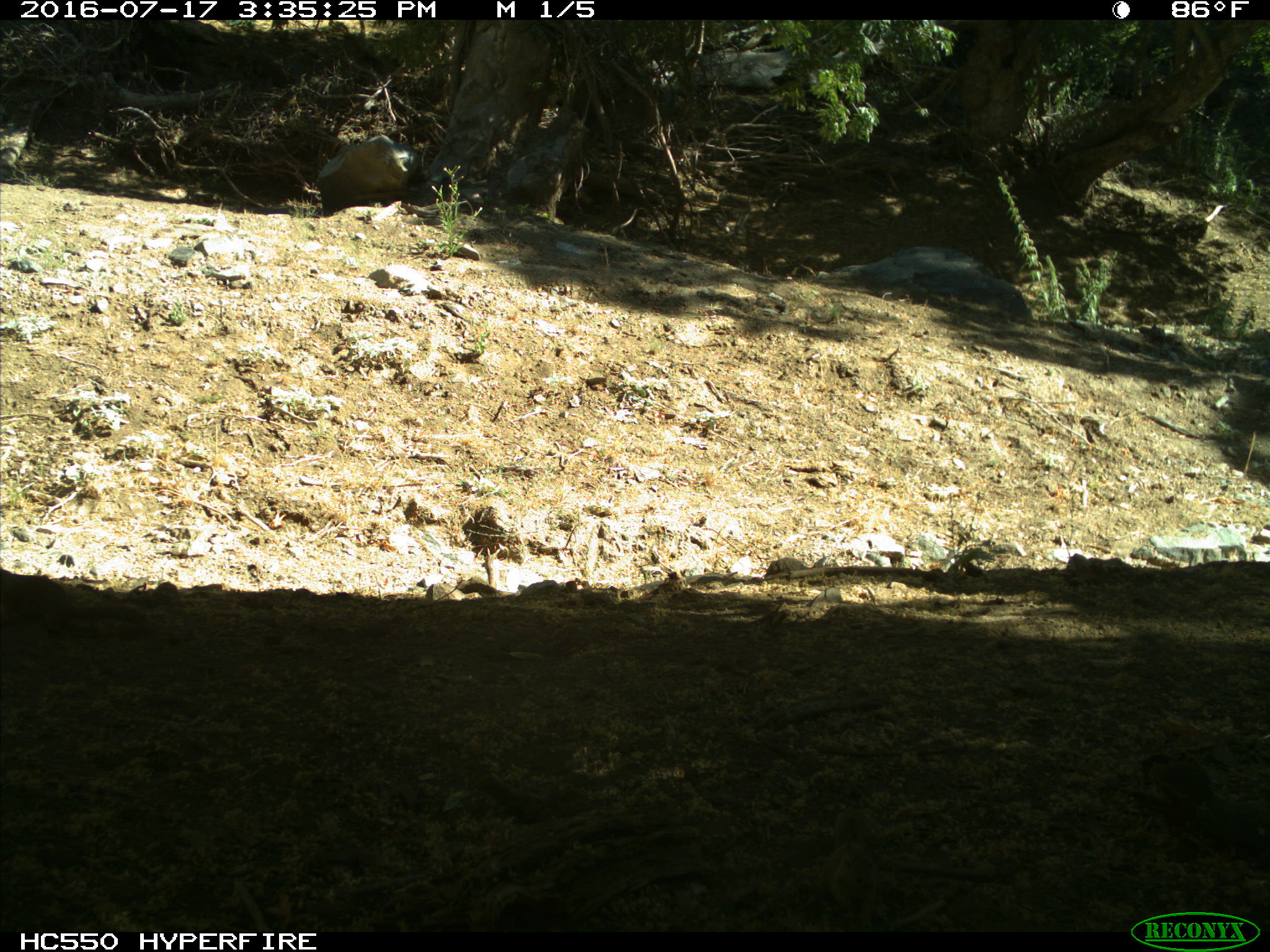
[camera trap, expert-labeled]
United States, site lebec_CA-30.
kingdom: Animalia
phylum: Chordata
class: Mammalia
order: Rodentia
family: Sciuridae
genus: Otospermophilus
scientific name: Otospermophilus beecheyi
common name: california ground squirrel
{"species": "Otospermophilus beecheyi (california ground squirrel)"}